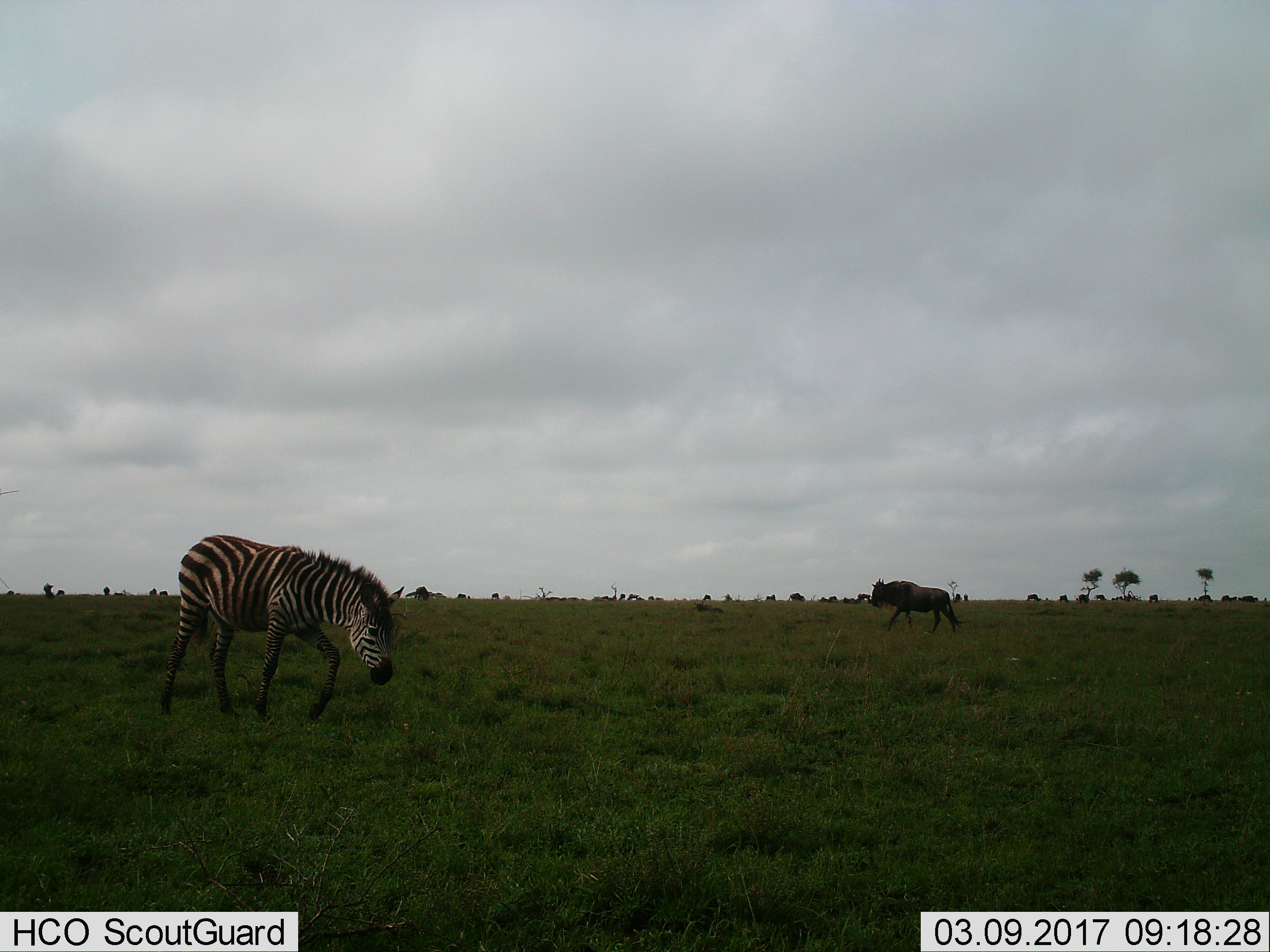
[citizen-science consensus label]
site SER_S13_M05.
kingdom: Animalia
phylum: Chordata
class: Mammalia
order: Artiodactyla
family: Bovidae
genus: Connochaetes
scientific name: Connochaetes taurinus taurinus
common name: blue wildebeest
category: wildebeestblue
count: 1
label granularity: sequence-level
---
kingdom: Animalia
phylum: Chordata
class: Mammalia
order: Perissodactyla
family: Equidae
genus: Equus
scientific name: Equus quagga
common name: plains zebra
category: zebraplains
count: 1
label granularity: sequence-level